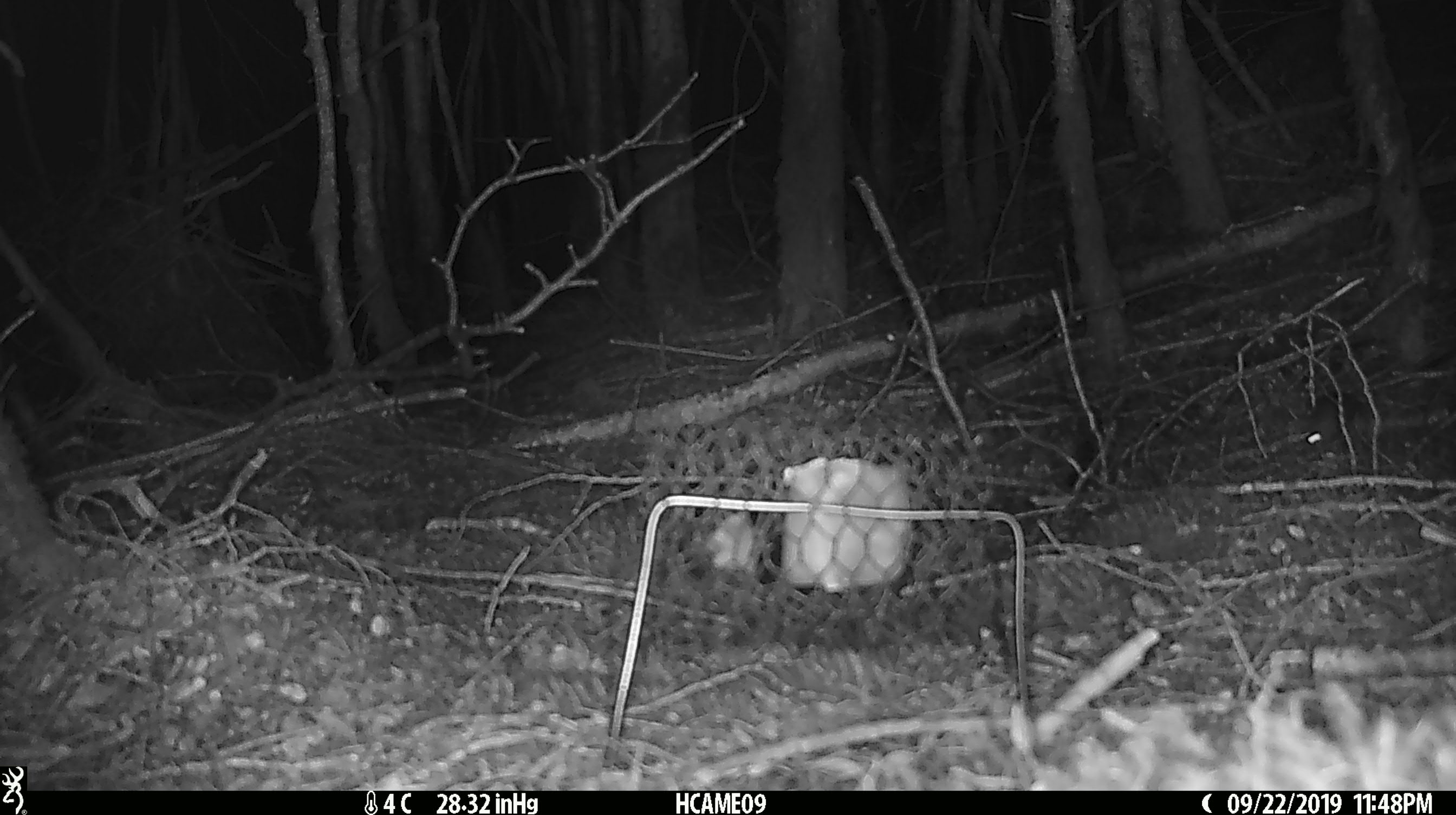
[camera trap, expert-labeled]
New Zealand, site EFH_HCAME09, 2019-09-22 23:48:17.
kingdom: Animalia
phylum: Chordata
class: Mammalia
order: Rodentia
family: Muridae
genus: Mus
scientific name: Mus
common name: mouse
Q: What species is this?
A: Mouse (Mus).